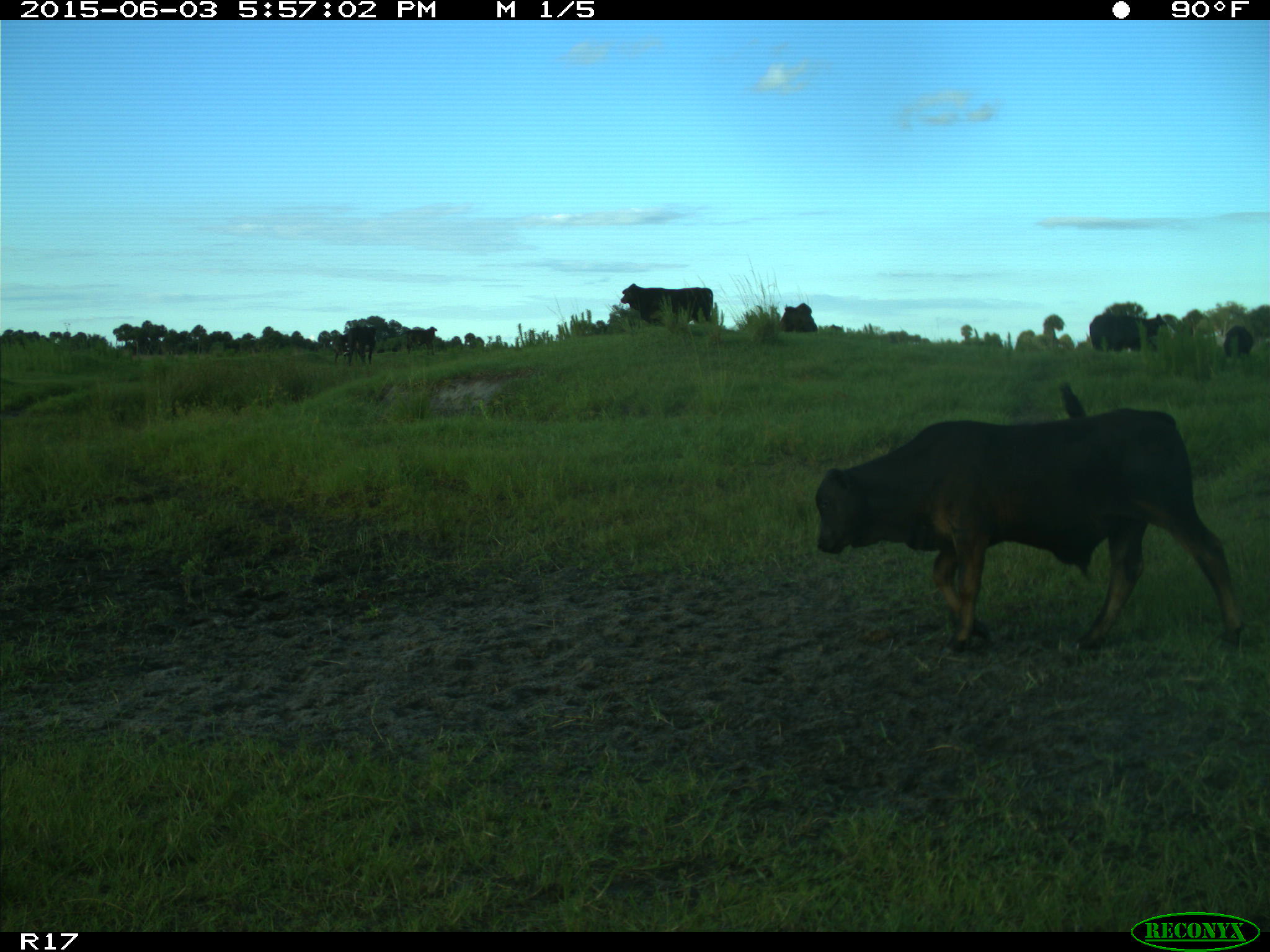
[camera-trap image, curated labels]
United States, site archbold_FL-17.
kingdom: Animalia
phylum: Chordata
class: Mammalia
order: Artiodactyla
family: Bovidae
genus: Bos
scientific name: Bos taurus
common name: domestic cow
Bos taurus (domestic cow).